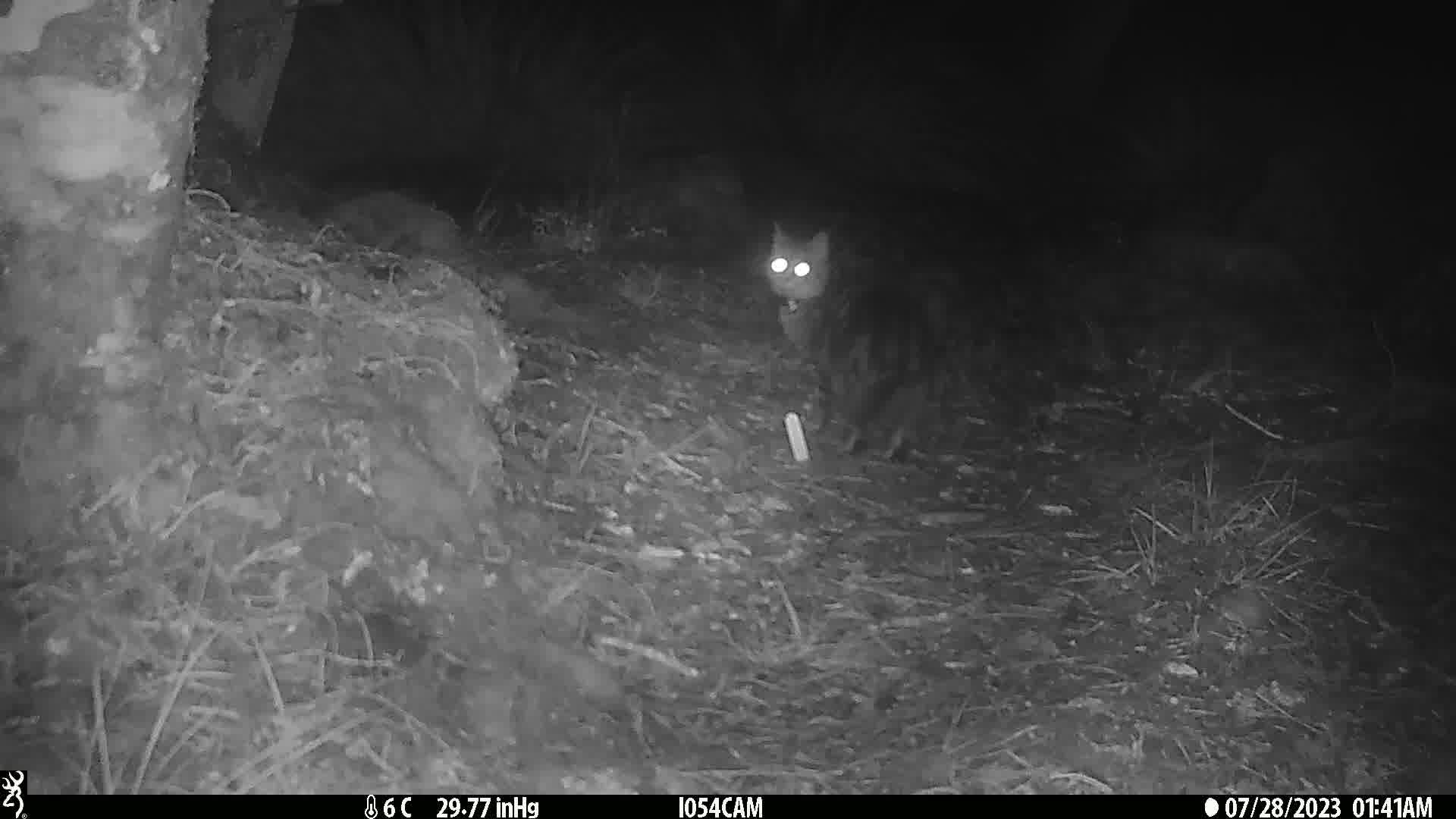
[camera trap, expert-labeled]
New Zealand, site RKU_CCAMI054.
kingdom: Animalia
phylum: Chordata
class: Mammalia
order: Carnivora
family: Felidae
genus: Felis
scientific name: Felis catus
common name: domestic cat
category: cat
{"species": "cat (domestic cat) (Felis catus)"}